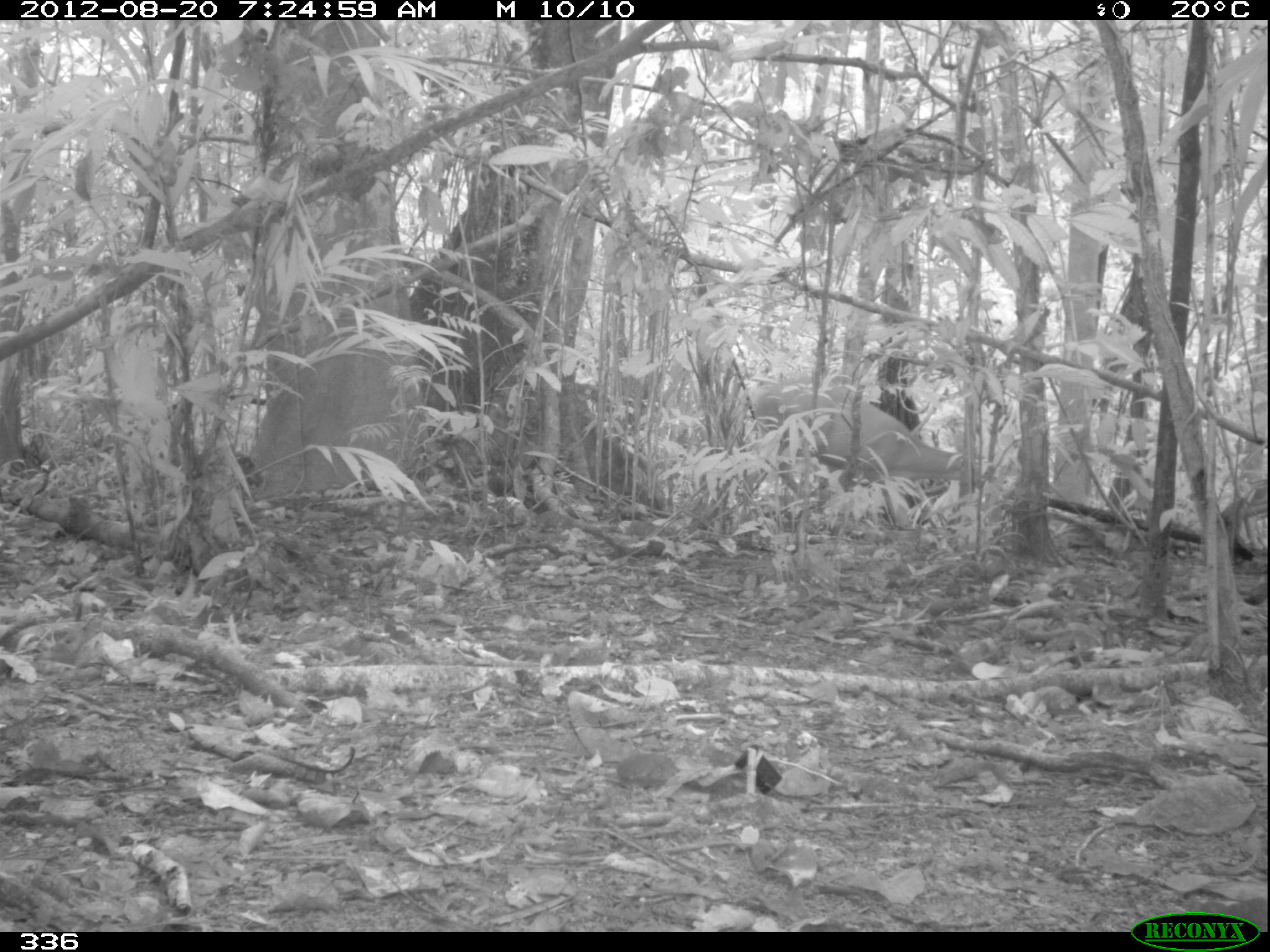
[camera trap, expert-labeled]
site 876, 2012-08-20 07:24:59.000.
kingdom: Animalia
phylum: Chordata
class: Mammalia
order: Artiodactyla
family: Cervidae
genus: Mazama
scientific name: Mazama americana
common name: red brocket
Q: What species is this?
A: Mazama americana (red brocket).